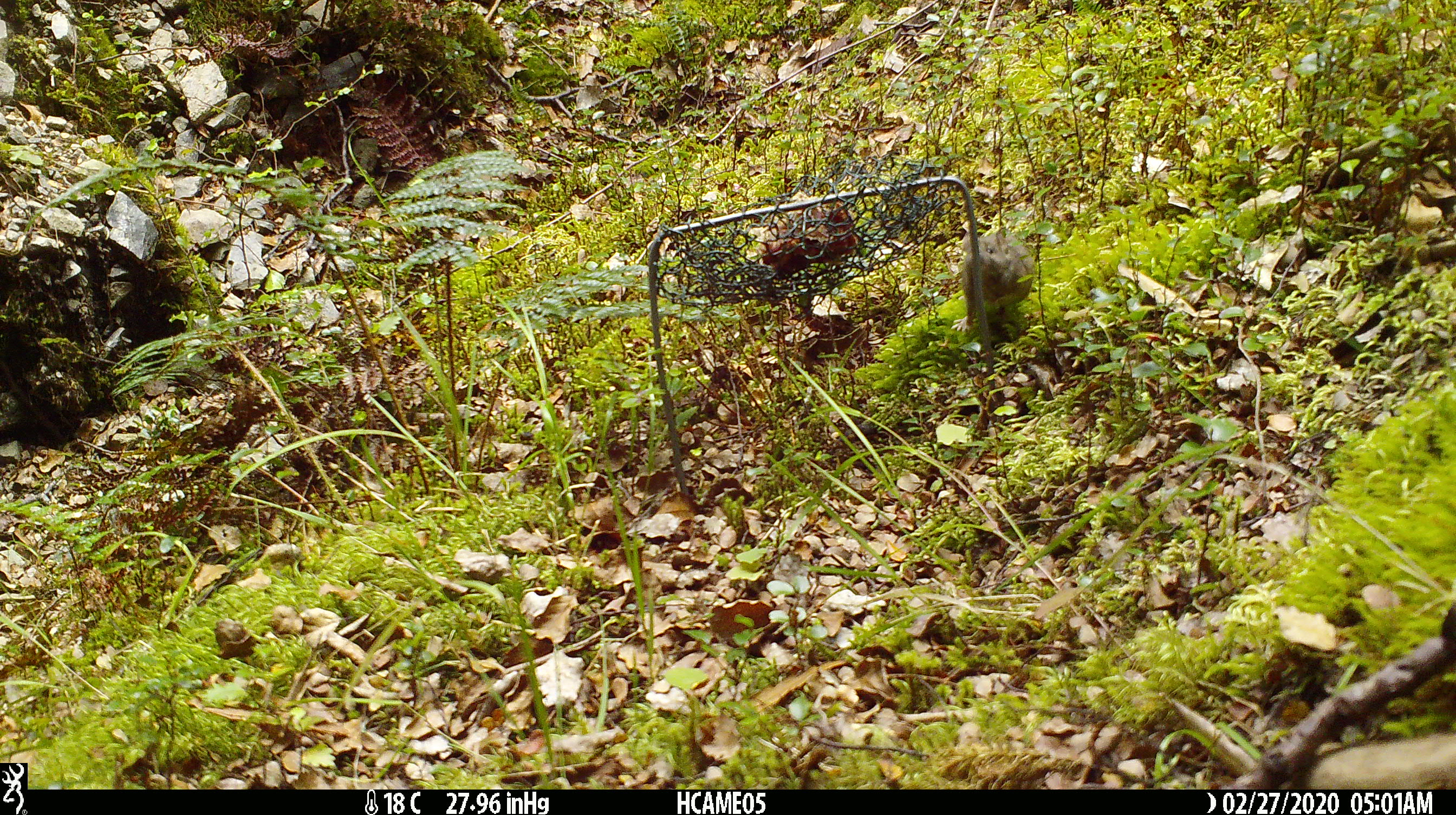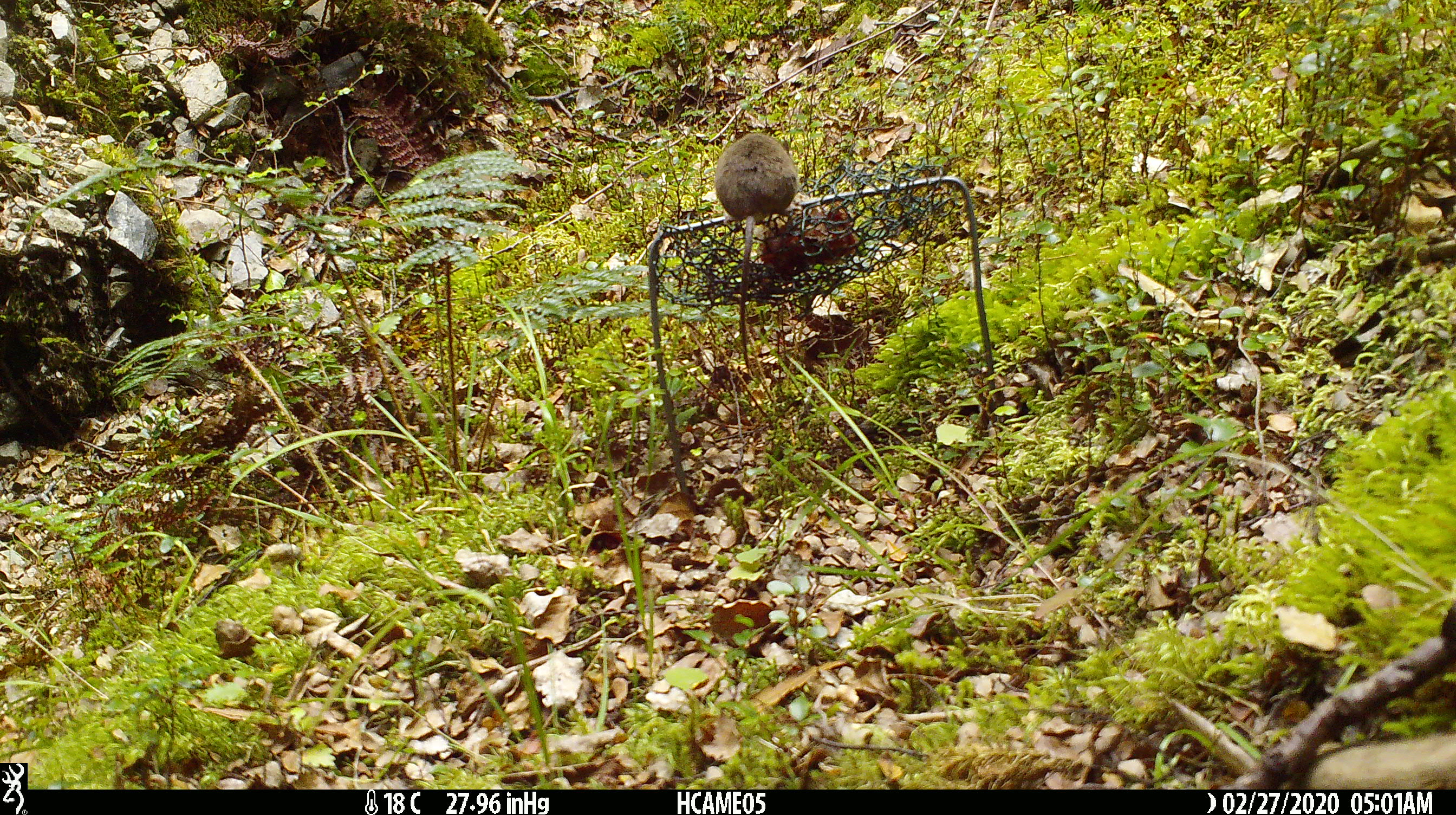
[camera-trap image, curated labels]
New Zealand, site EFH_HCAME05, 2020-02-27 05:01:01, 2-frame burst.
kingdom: Animalia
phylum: Chordata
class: Mammalia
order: Rodentia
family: Muridae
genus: Mus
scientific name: Mus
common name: mouse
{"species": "mouse (Mus)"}